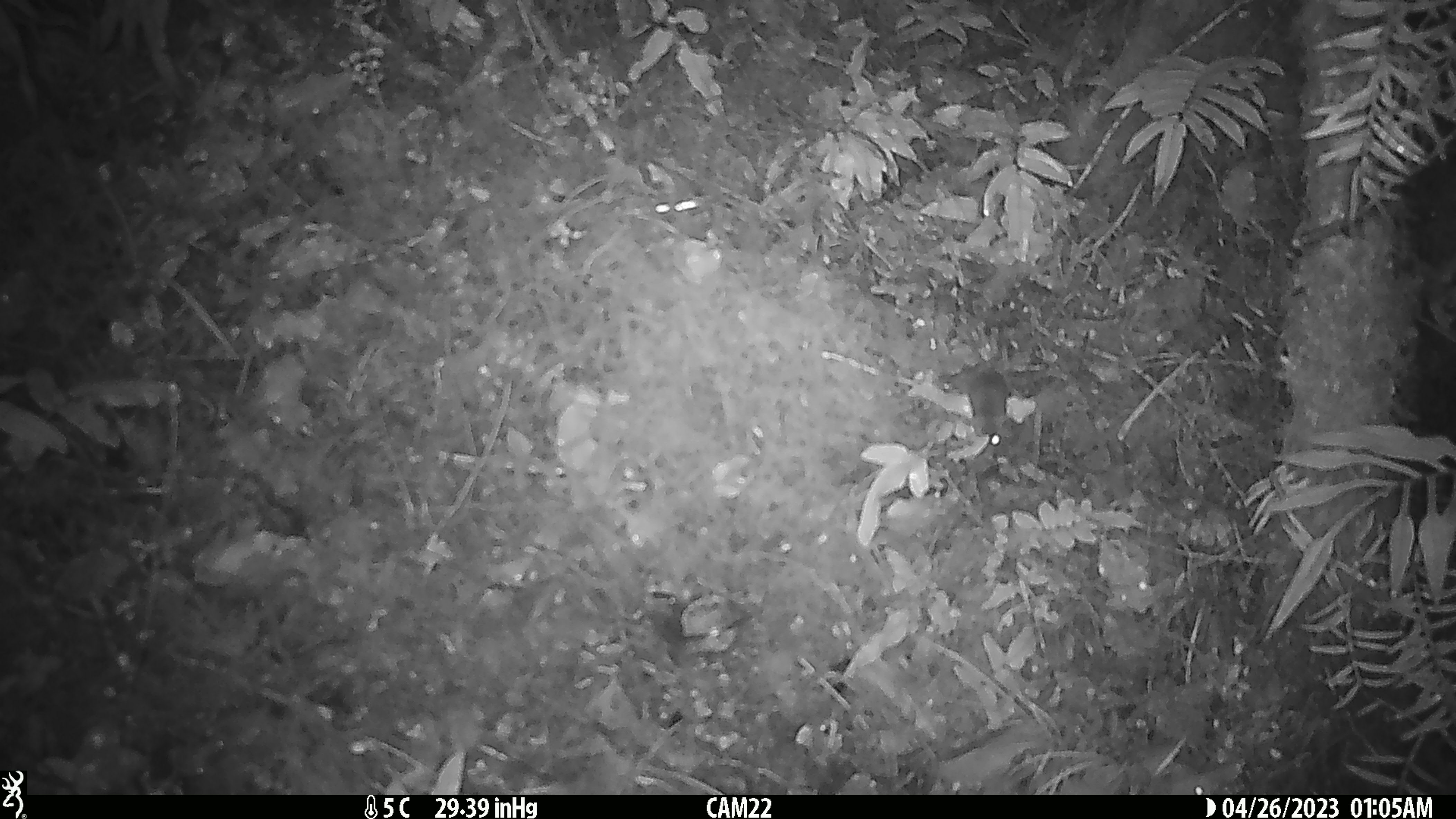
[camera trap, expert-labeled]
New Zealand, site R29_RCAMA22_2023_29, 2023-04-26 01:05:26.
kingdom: Animalia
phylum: Chordata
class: Mammalia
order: Rodentia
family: Muridae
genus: Mus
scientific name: Mus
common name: mouse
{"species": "mouse (Mus)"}